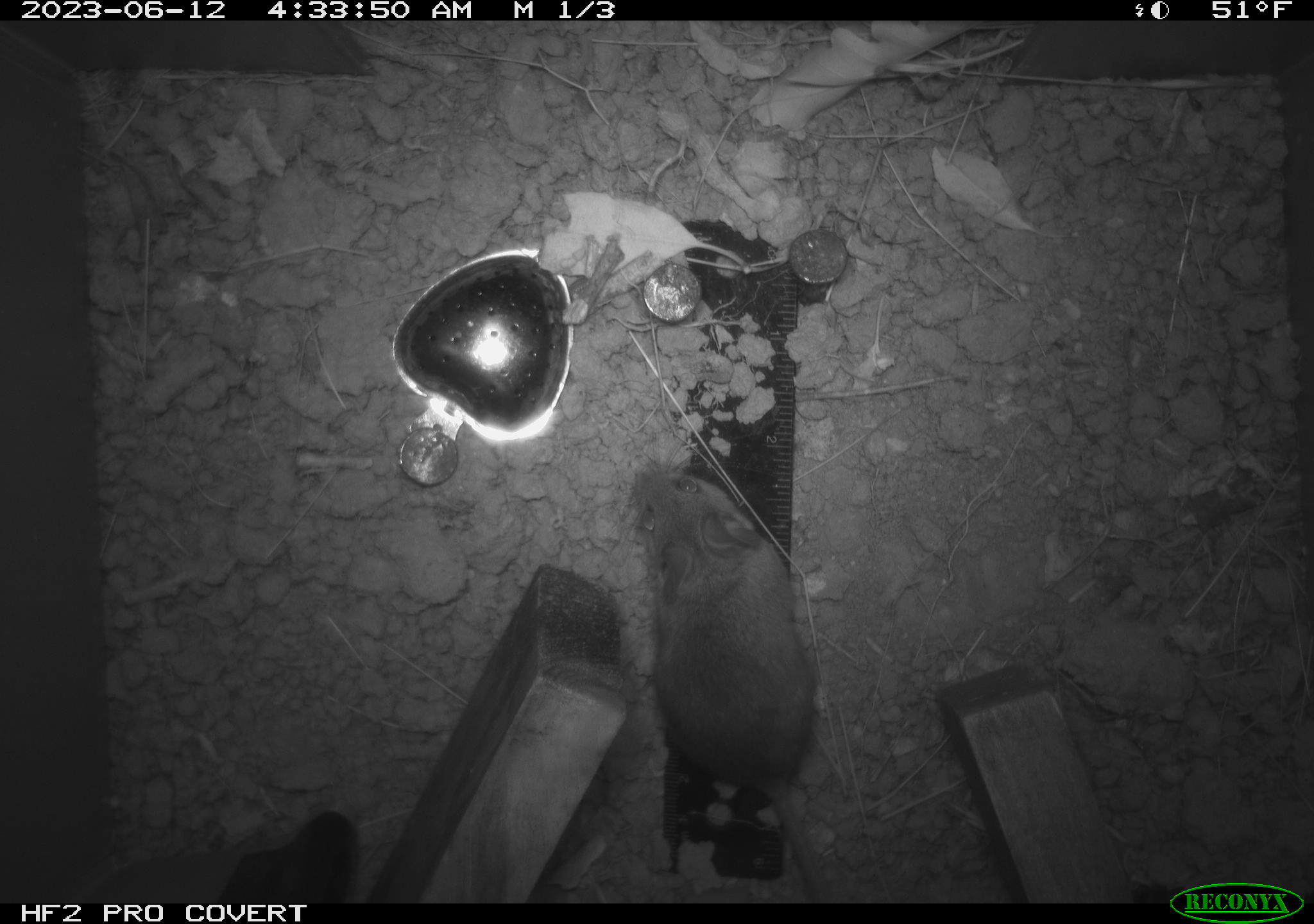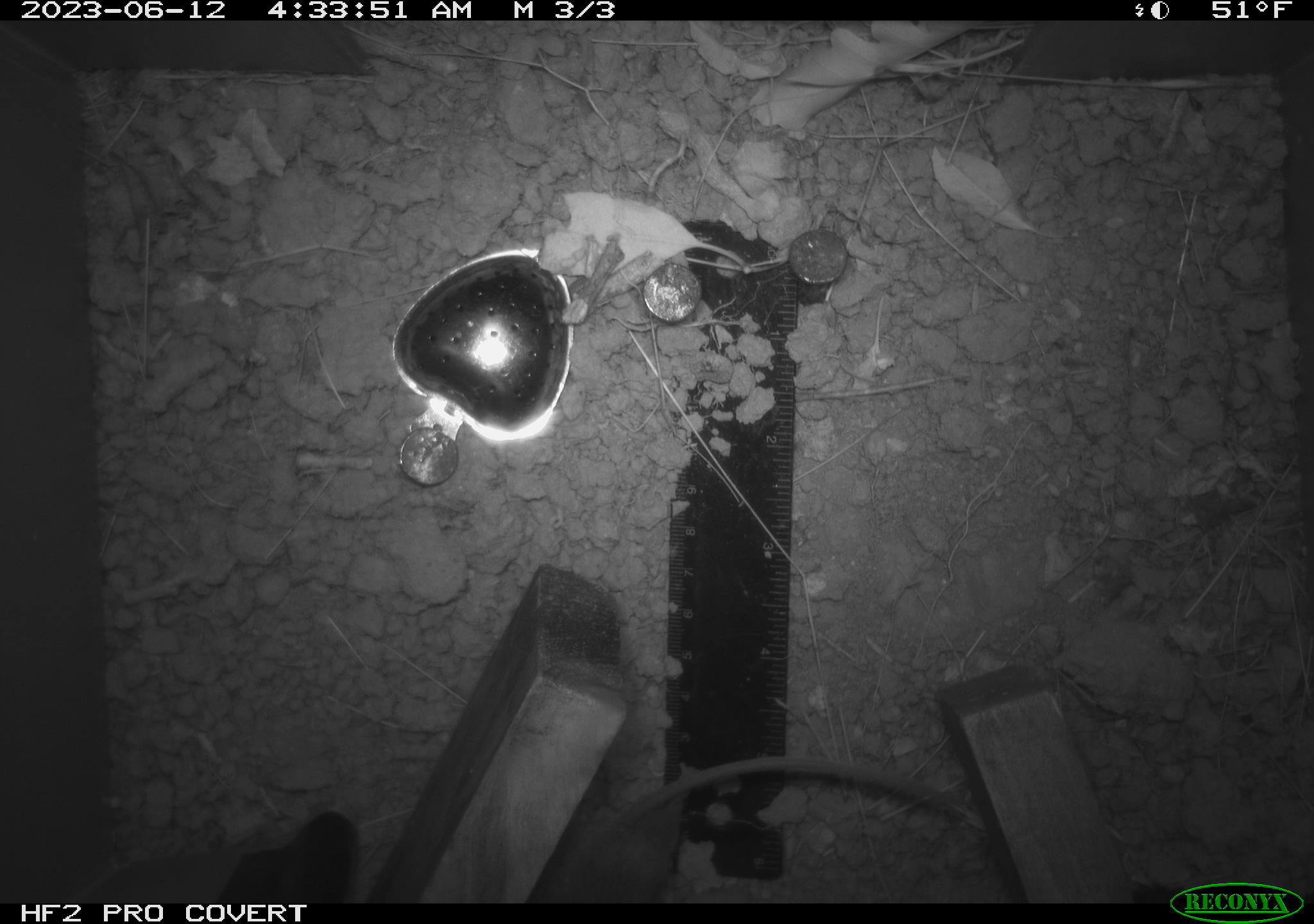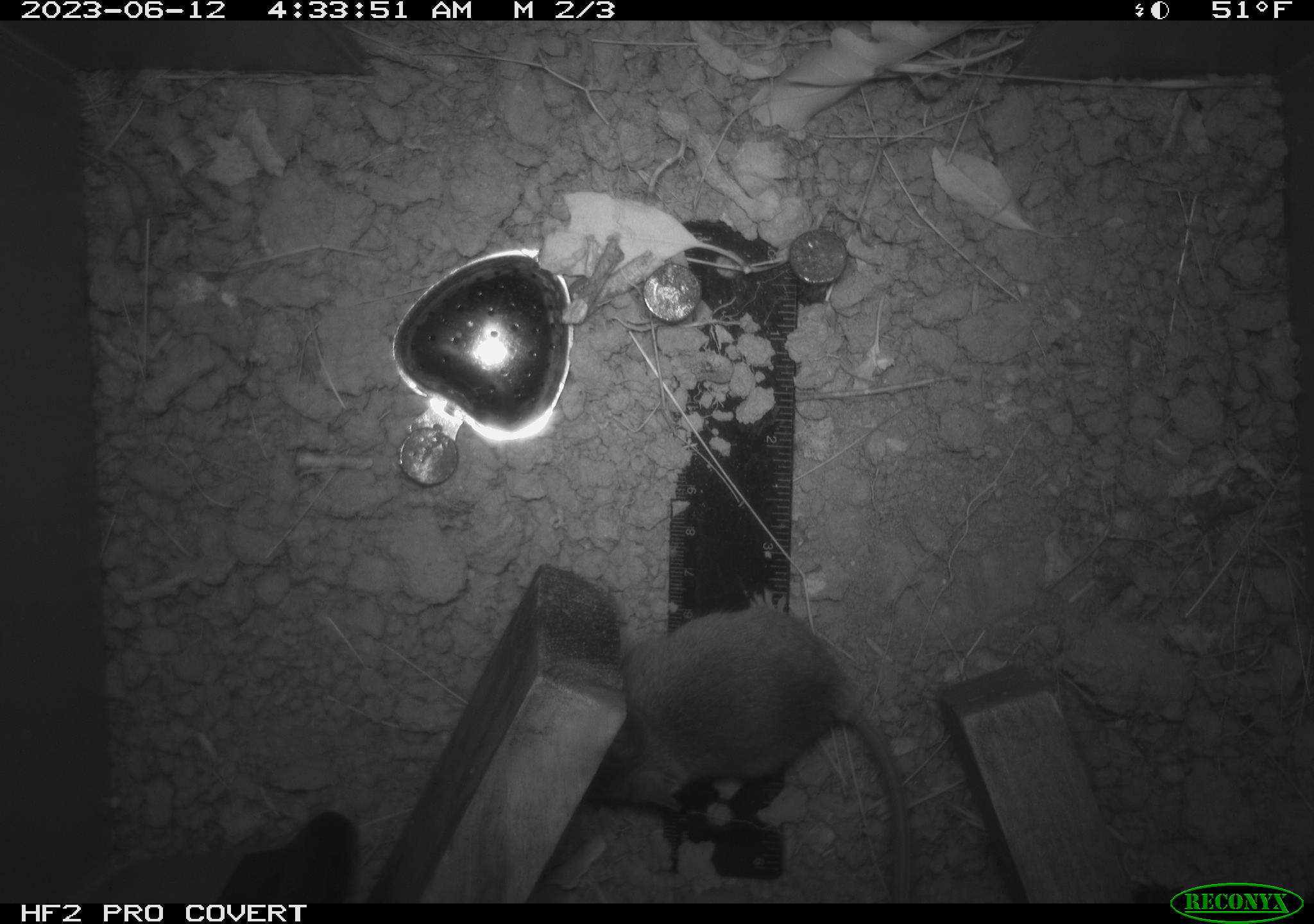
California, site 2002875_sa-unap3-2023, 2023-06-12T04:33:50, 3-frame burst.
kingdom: Animalia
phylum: Chordata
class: Mammalia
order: Rodentia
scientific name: Rodentia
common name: mouse species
Mouse species (Rodentia).